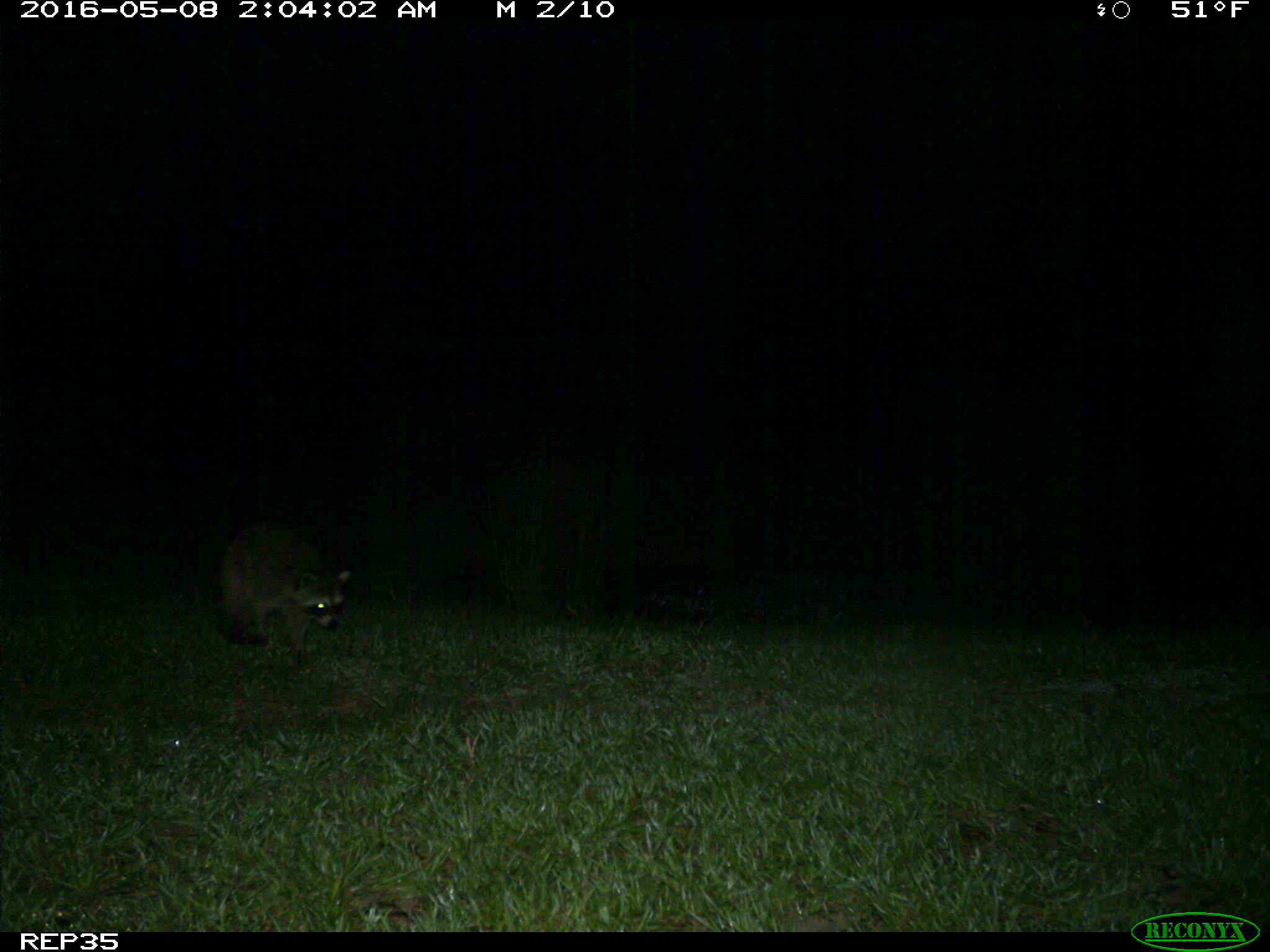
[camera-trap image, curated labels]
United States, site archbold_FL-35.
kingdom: Animalia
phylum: Chordata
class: Mammalia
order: Carnivora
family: Procyonidae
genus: Procyon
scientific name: Procyon lotor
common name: common raccoon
Procyon lotor (common raccoon).